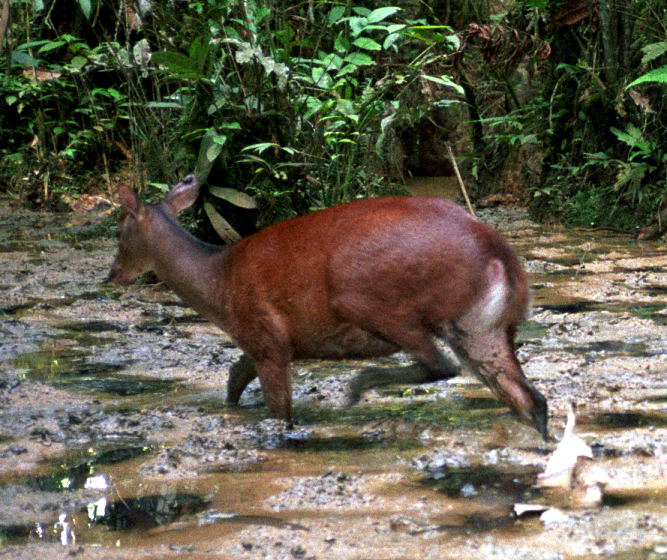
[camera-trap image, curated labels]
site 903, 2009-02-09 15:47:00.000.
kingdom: Animalia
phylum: Chordata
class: Mammalia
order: Artiodactyla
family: Cervidae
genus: Mazama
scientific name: Mazama americana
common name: red brocket